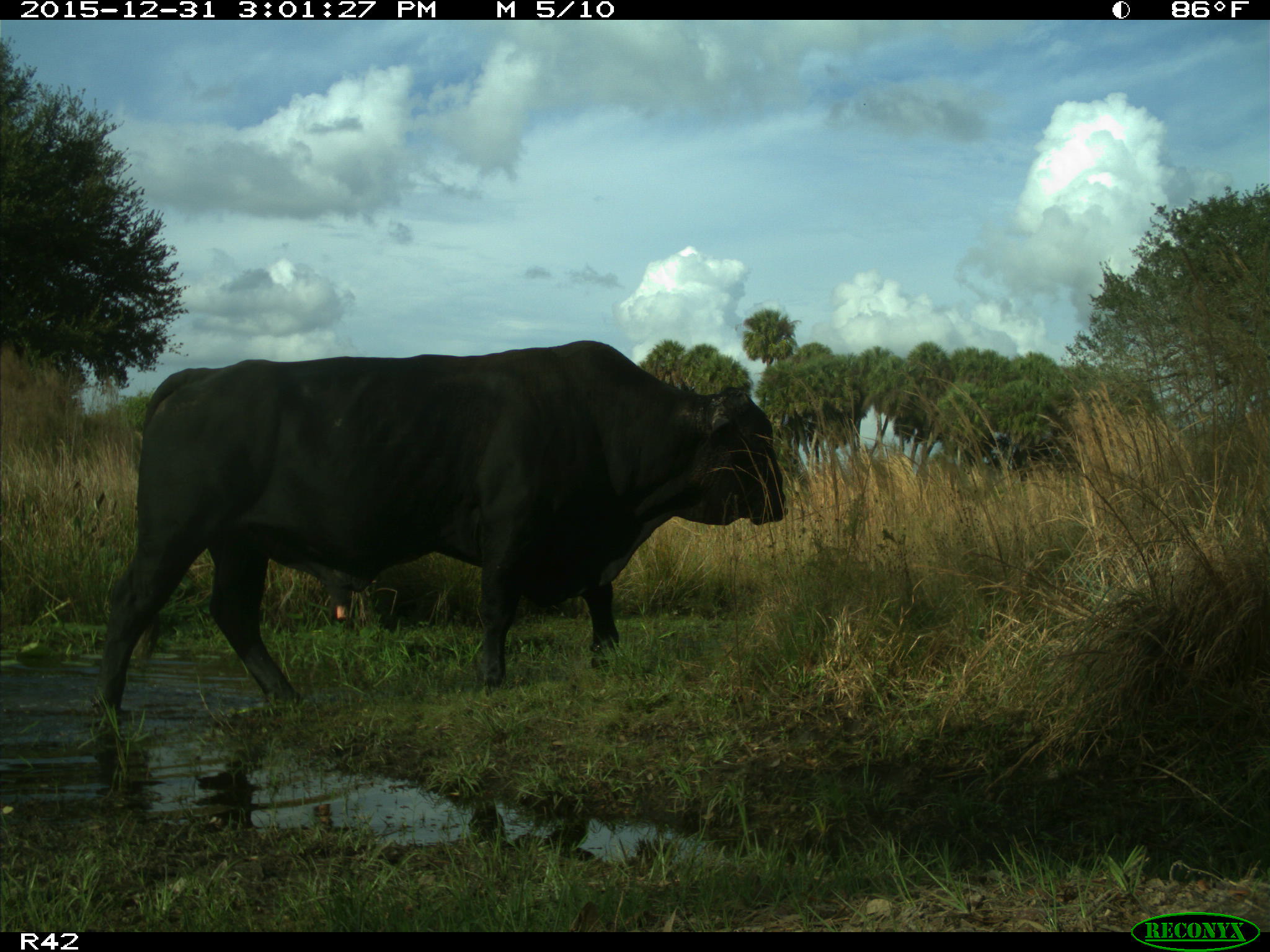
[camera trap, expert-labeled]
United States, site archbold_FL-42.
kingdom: Animalia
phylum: Chordata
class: Mammalia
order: Artiodactyla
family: Bovidae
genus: Bos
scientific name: Bos taurus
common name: domestic cow